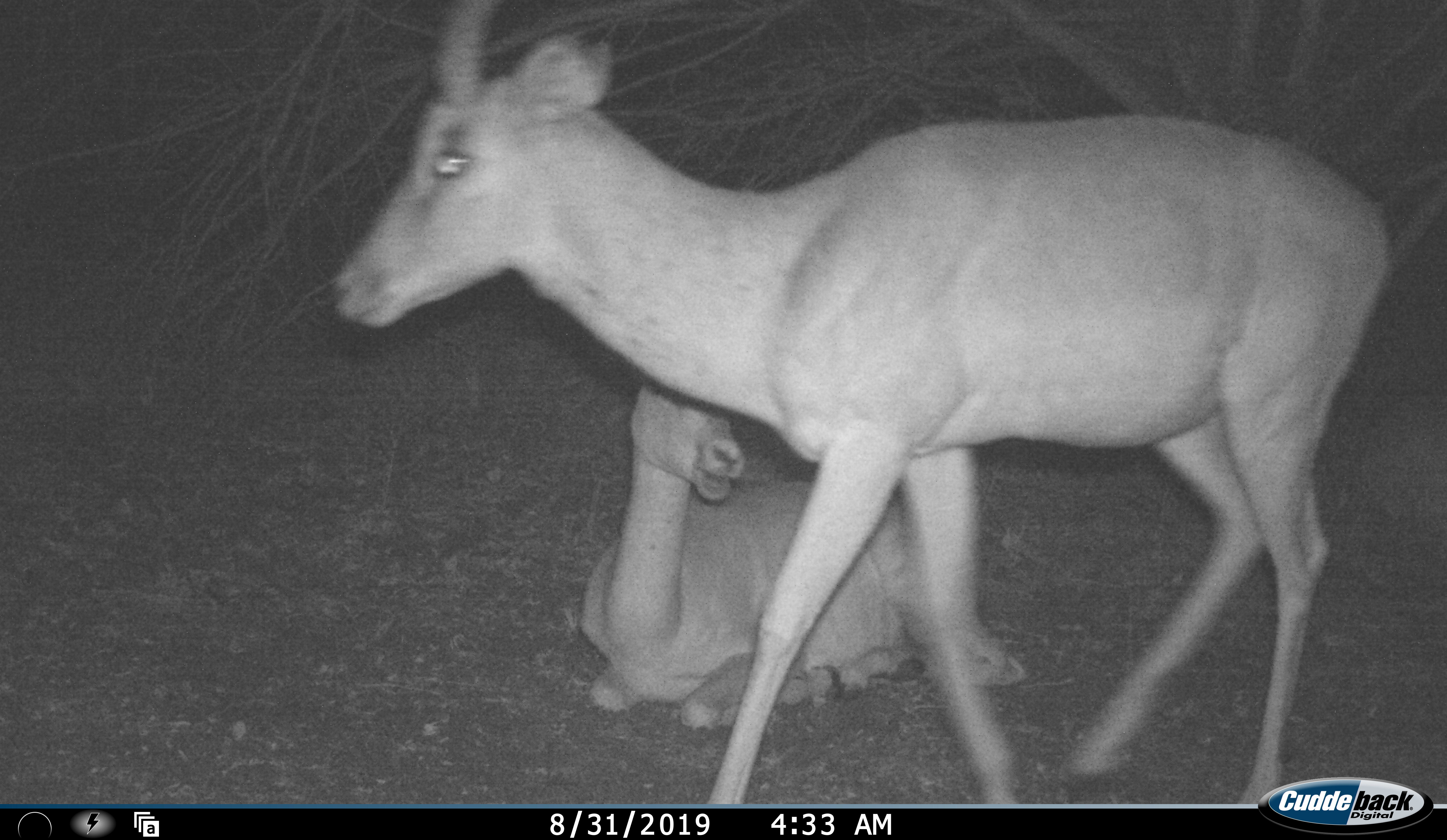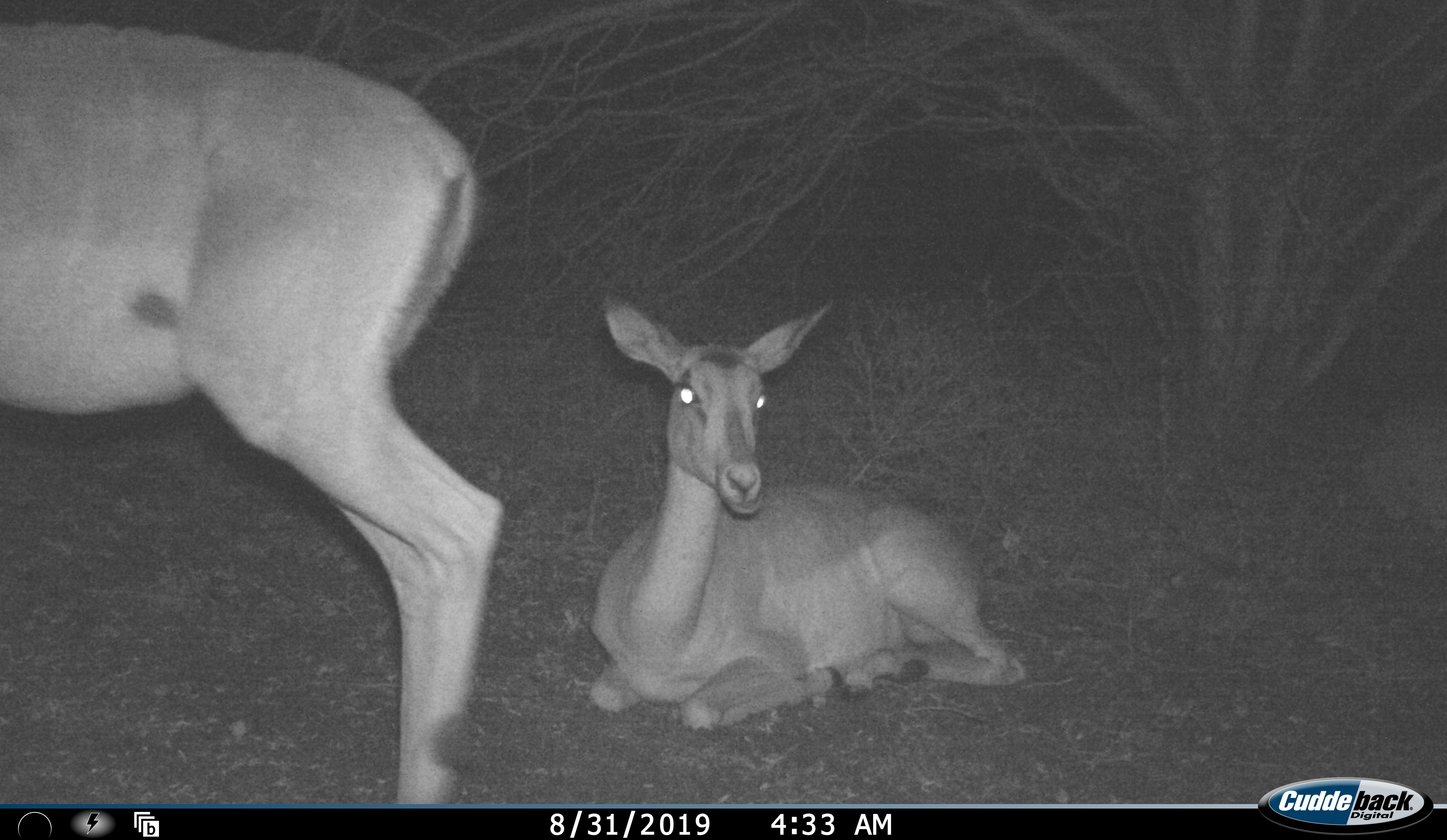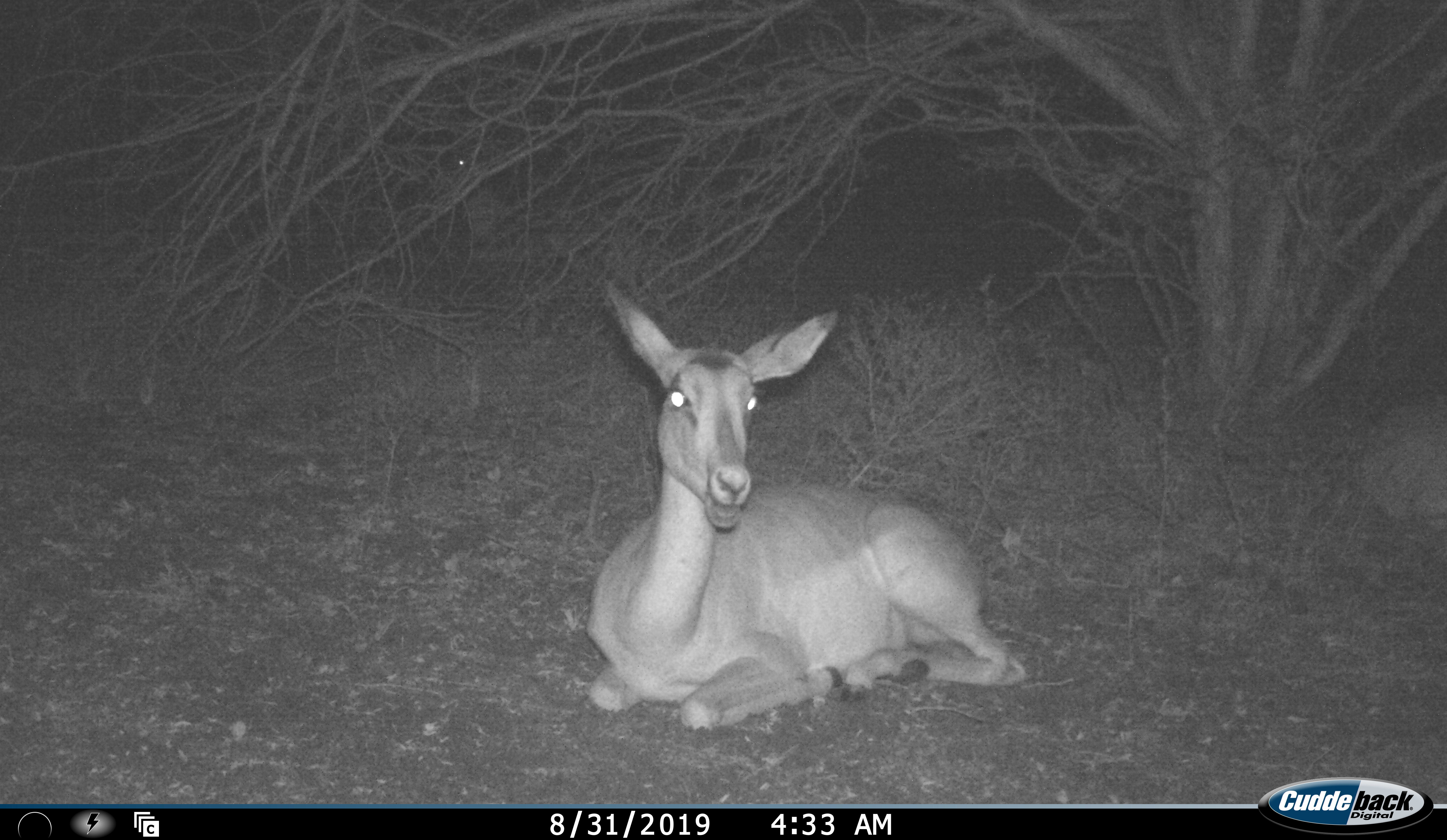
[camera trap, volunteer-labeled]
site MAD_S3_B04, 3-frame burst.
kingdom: Animalia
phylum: Chordata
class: Mammalia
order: Artiodactyla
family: Bovidae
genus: Aepyceros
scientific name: Aepyceros melampus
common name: impala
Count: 2.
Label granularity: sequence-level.